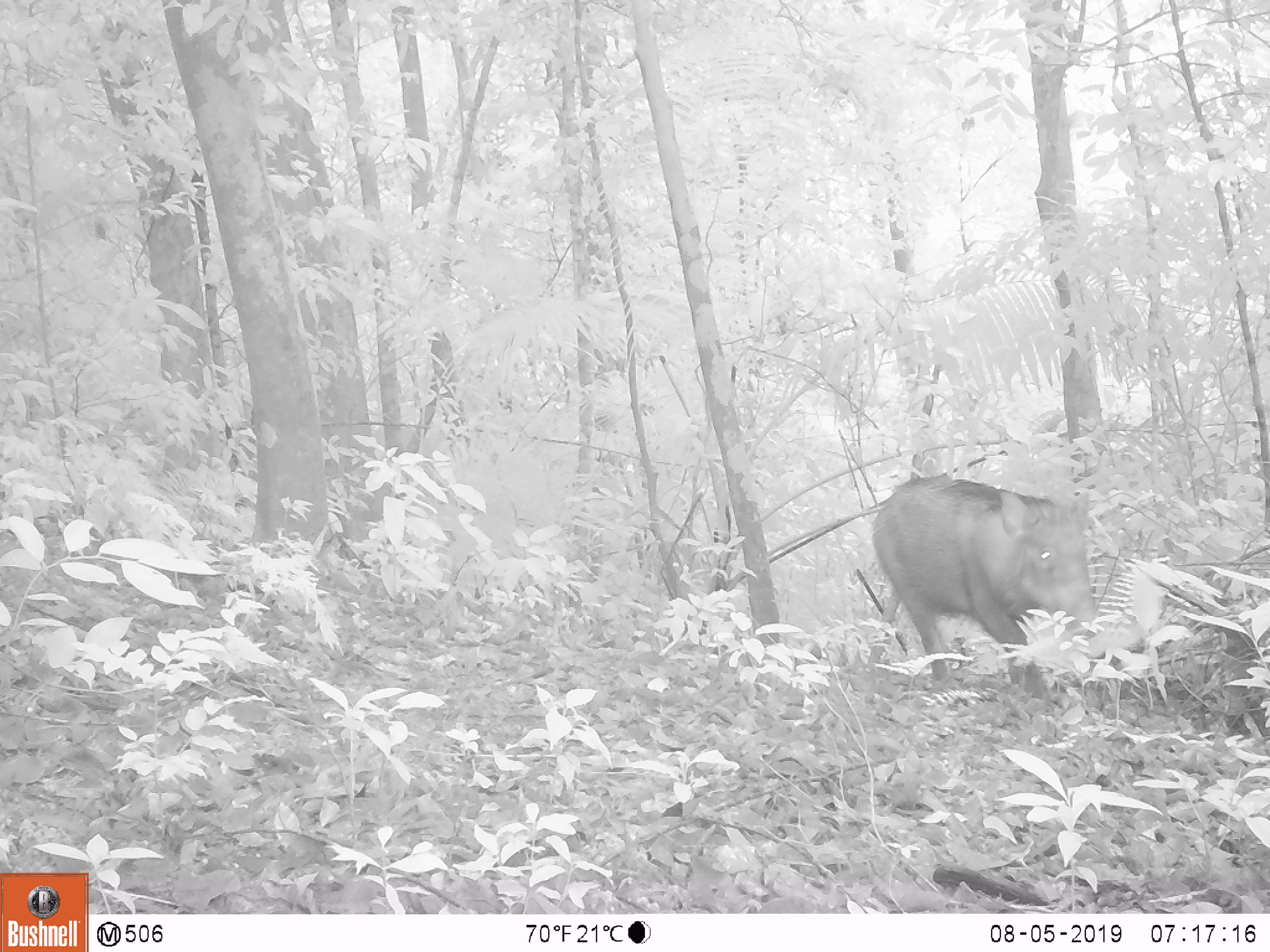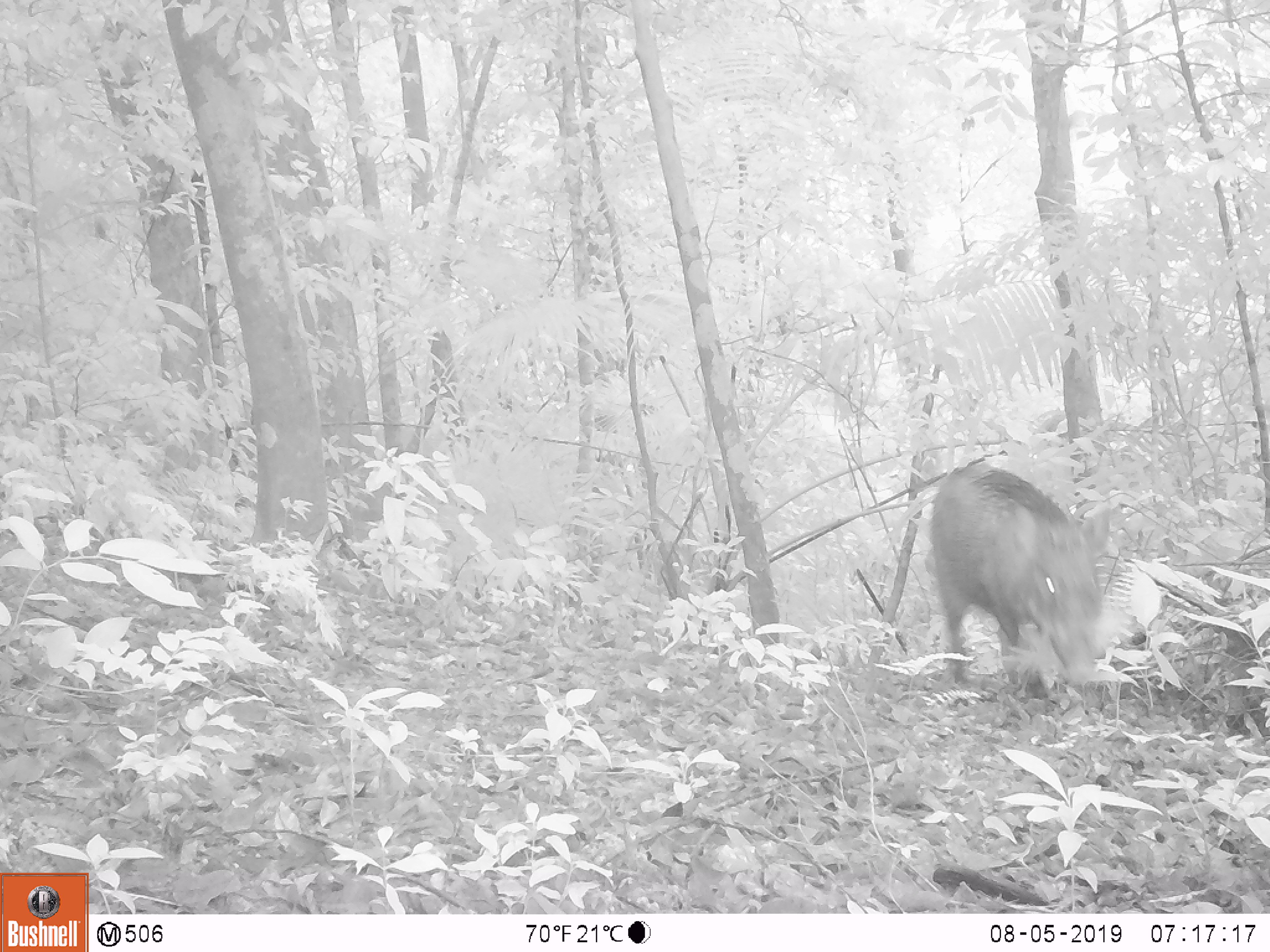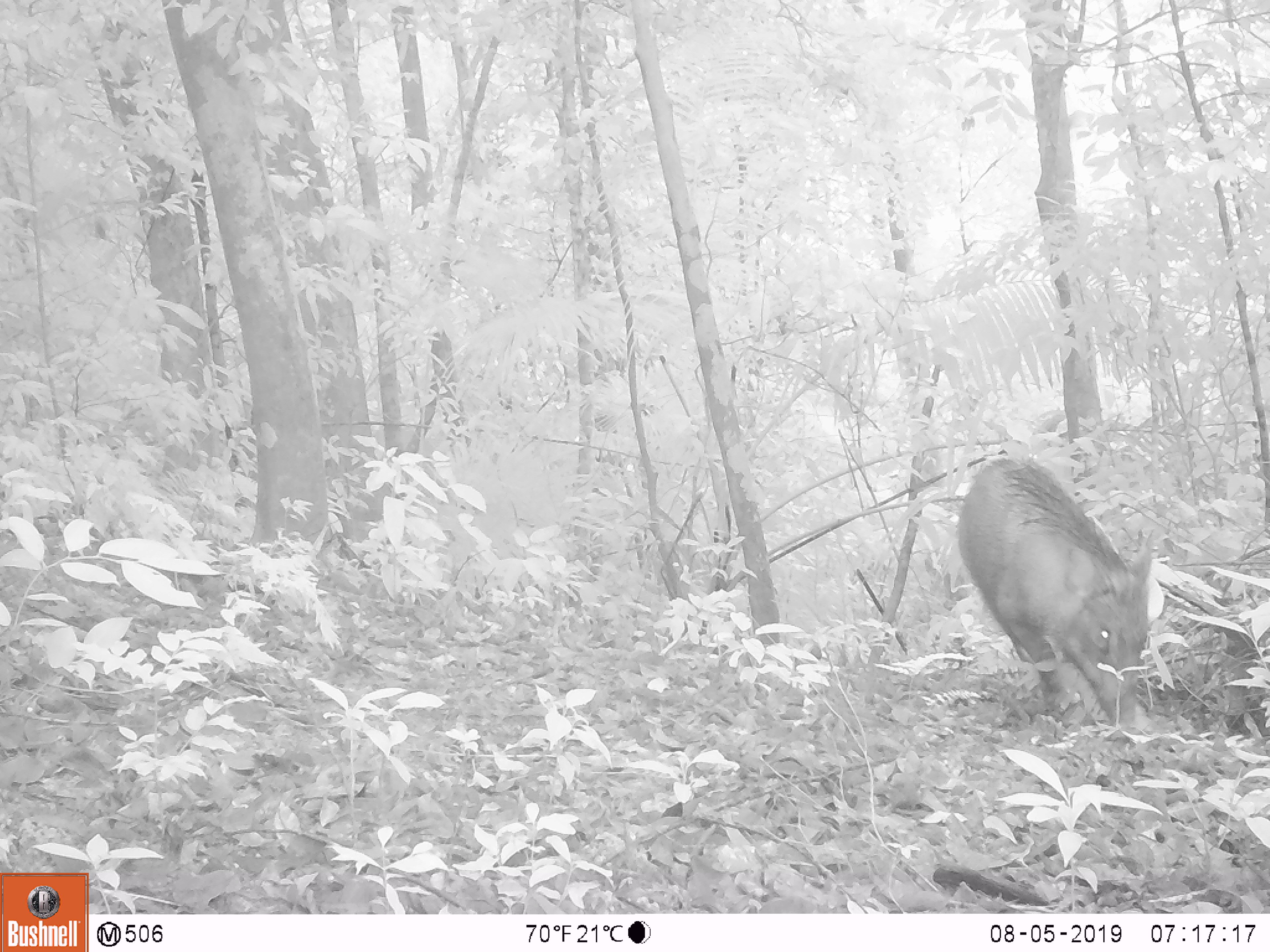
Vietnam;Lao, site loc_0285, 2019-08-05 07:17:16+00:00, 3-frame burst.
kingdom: Animalia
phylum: Chordata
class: Mammalia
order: Artiodactyla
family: Suidae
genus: Sus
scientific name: Sus scrofa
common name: eurasian wild pig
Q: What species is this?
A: Eurasian wild pig (Sus scrofa).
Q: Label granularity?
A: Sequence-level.